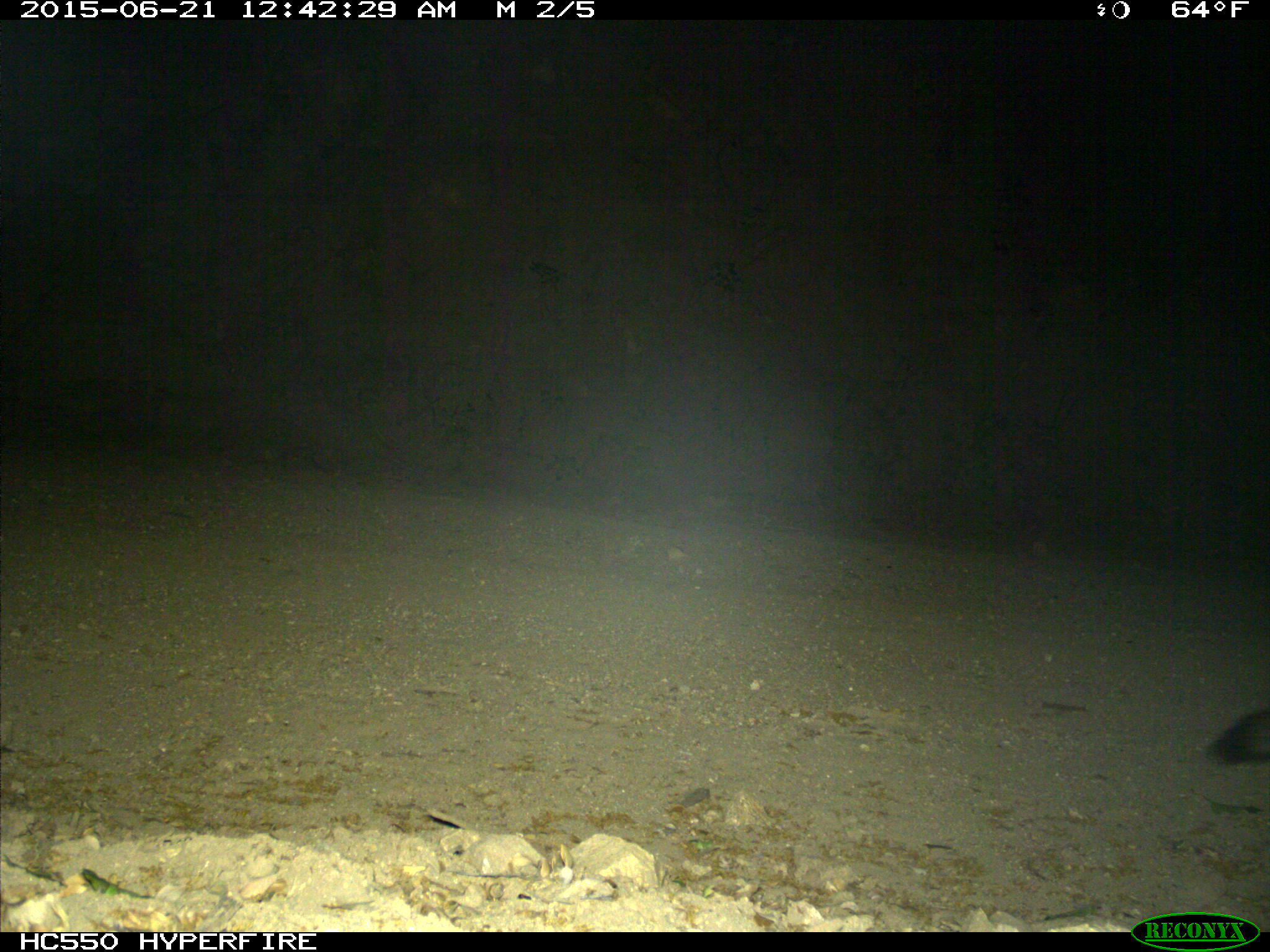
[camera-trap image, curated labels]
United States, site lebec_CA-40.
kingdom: Animalia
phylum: Chordata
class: Mammalia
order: Carnivora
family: Canidae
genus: Urocyon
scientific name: Urocyon cinereoargenteus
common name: gray fox